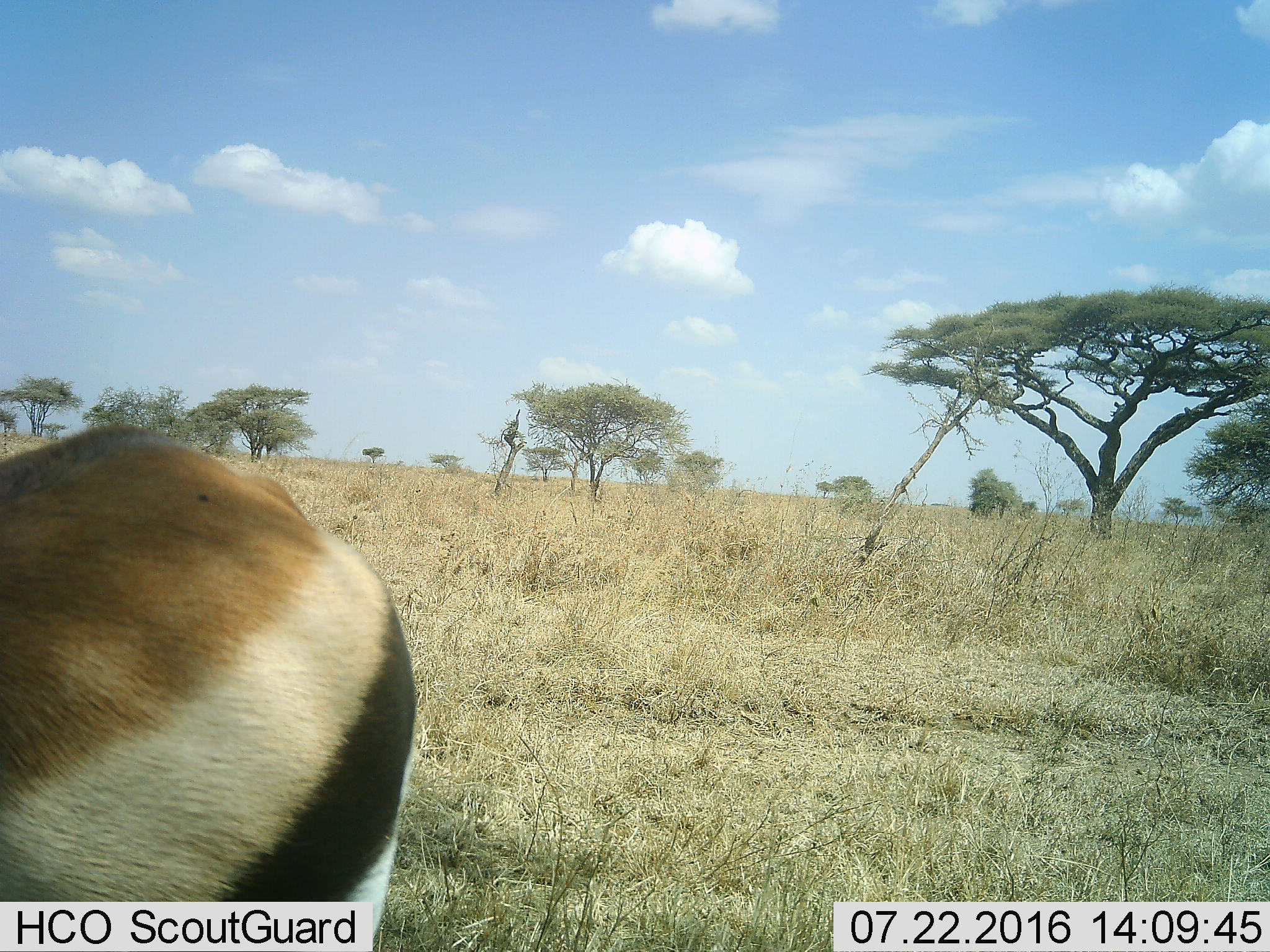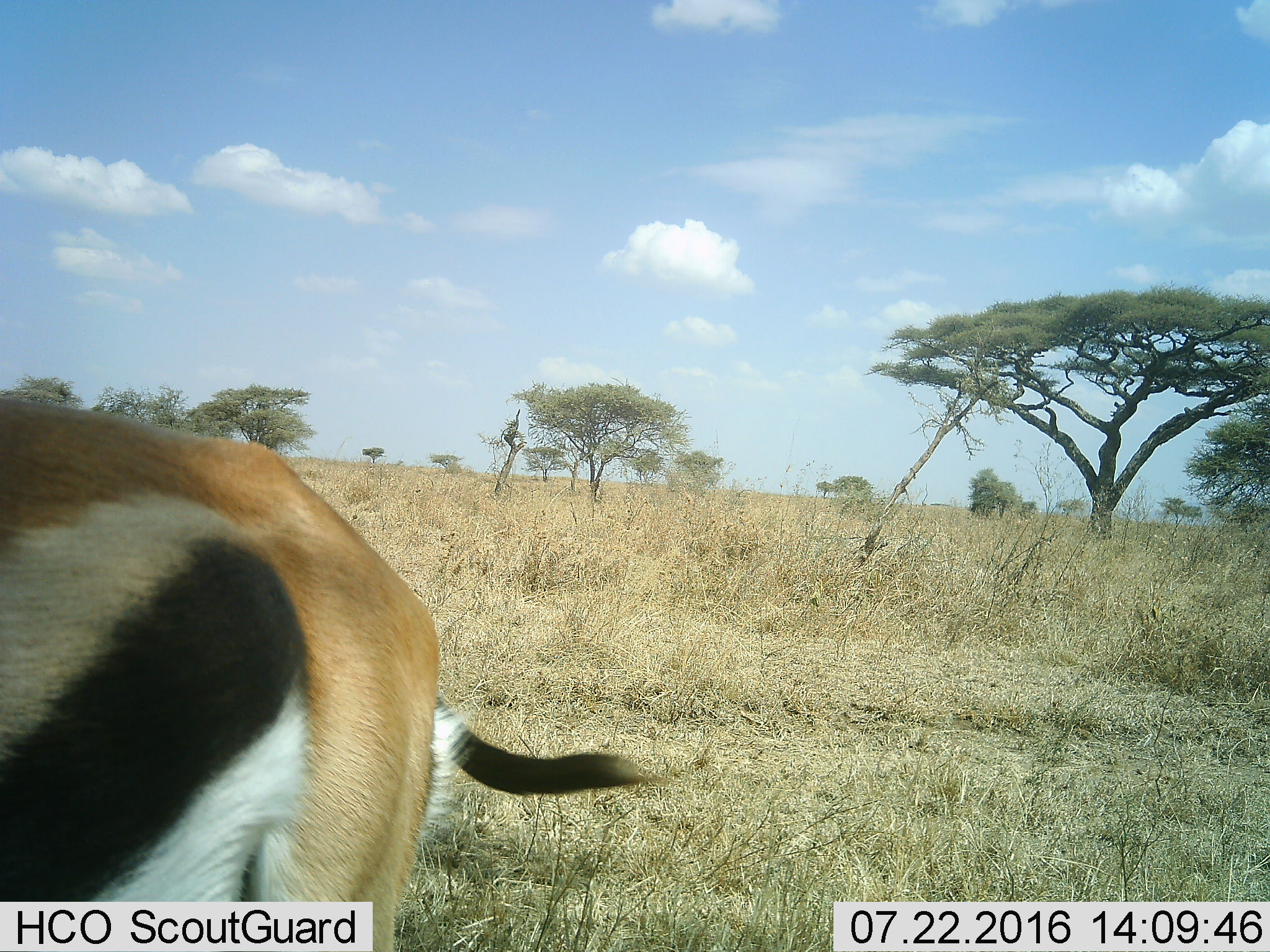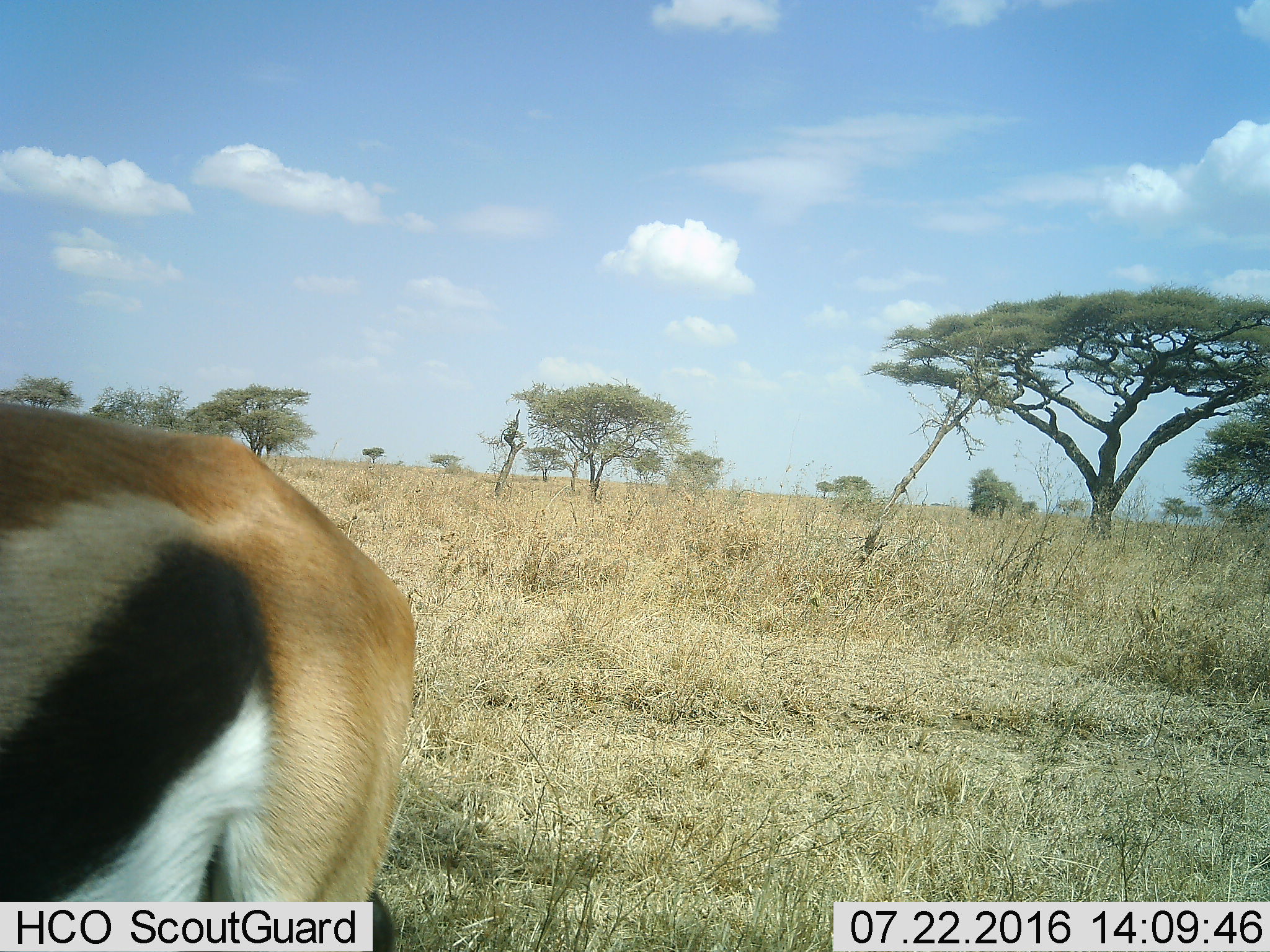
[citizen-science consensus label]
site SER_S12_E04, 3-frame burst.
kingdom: Animalia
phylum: Chordata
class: Mammalia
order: Artiodactyla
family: Bovidae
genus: Eudorcas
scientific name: Eudorcas thomsonii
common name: thomson's gazelle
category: gazellethomsons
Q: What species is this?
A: Gazellethomsons (thomson's gazelle) (Eudorcas thomsonii).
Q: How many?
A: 1.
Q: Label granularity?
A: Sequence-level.